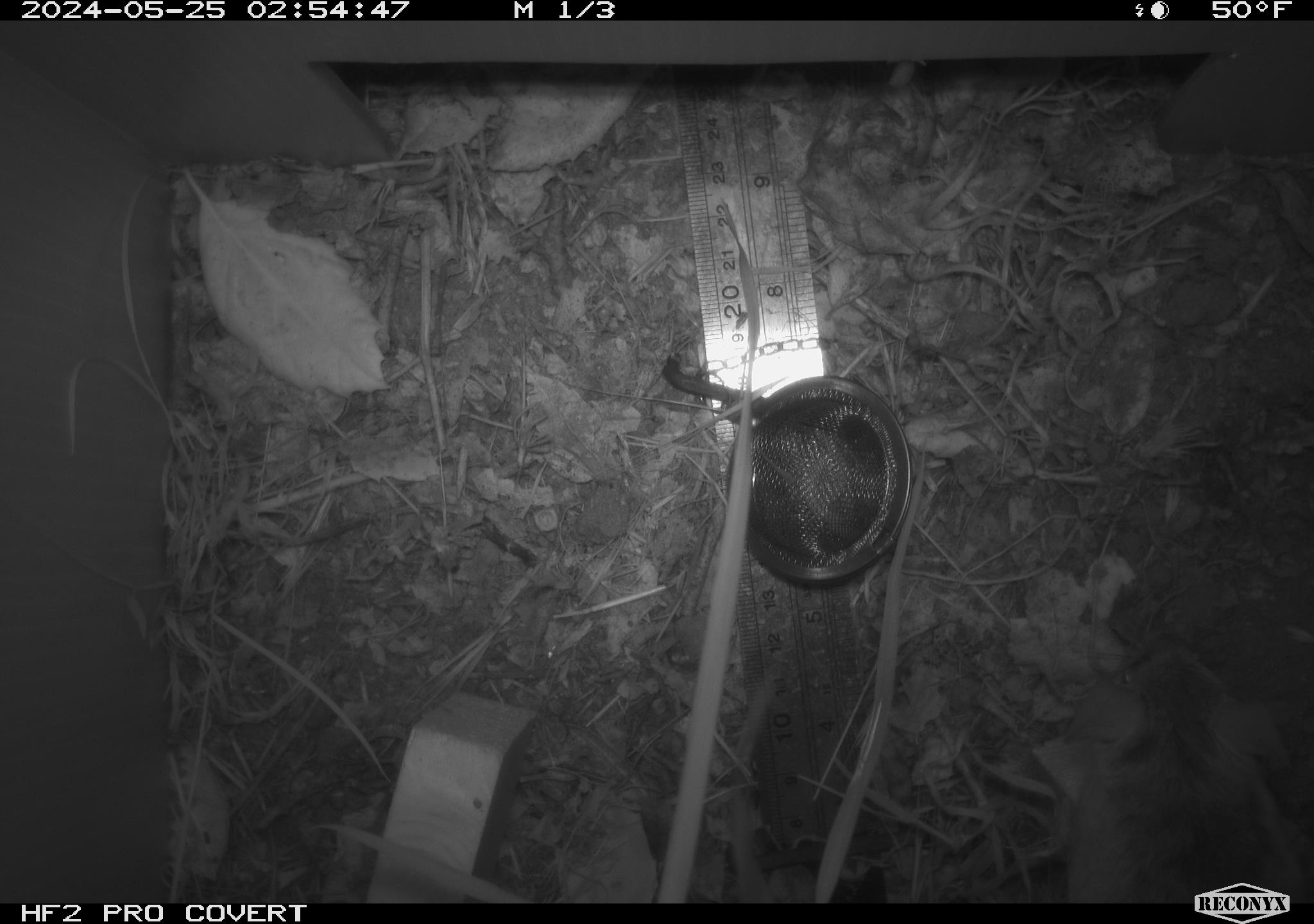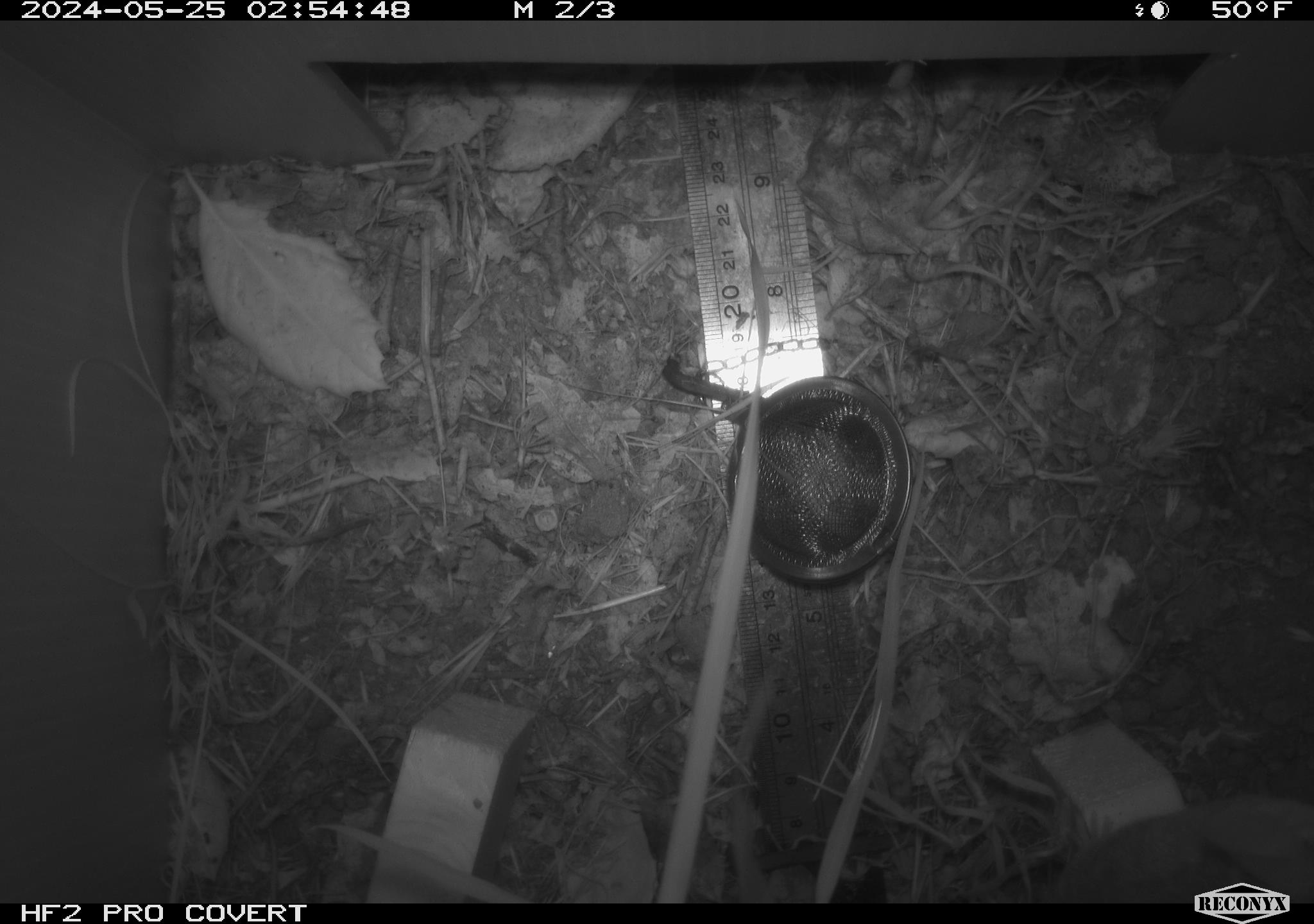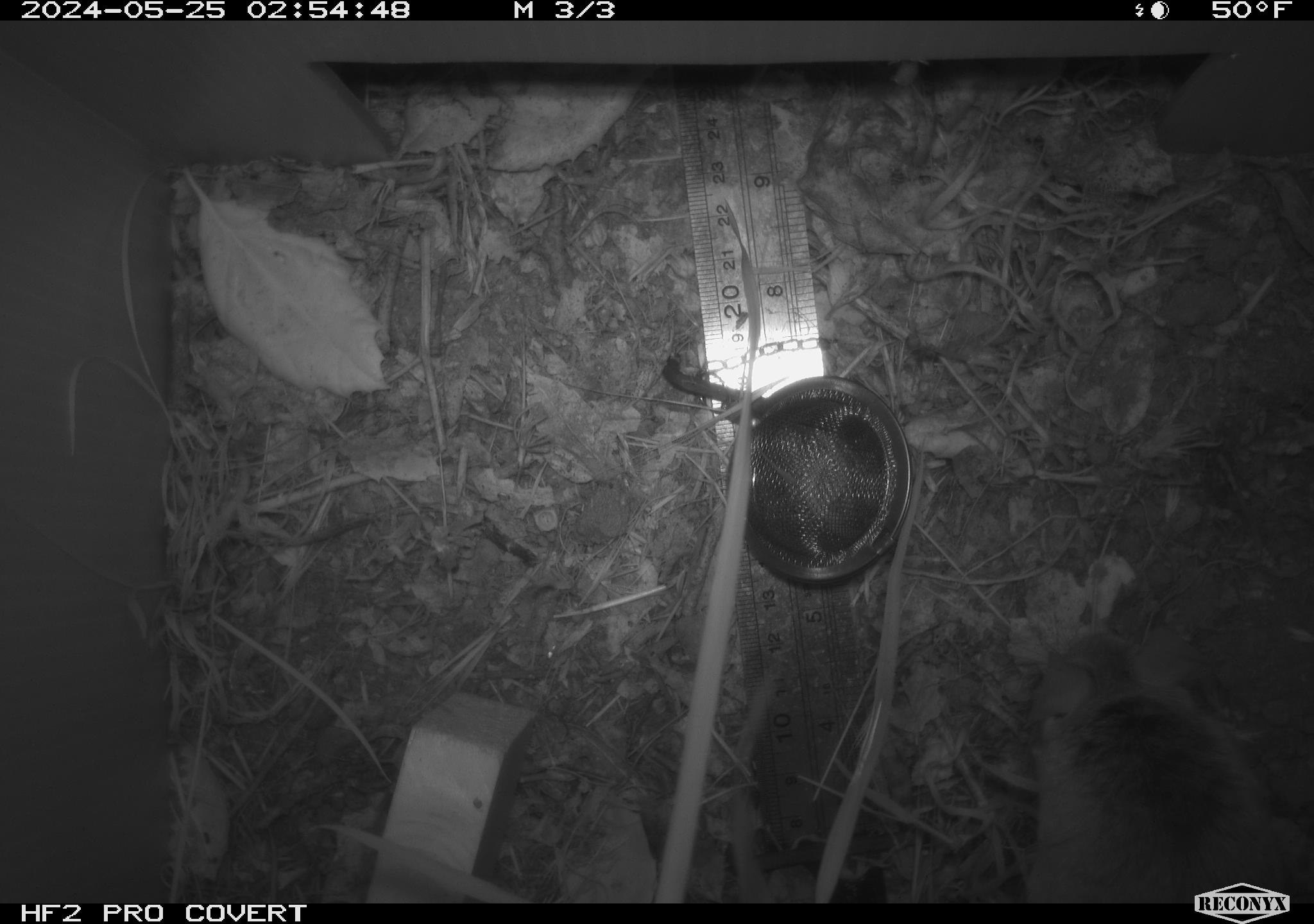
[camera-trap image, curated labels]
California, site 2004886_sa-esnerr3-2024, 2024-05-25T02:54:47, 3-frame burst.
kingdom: Animalia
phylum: Chordata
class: Mammalia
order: Rodentia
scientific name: Rodentia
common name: rodent